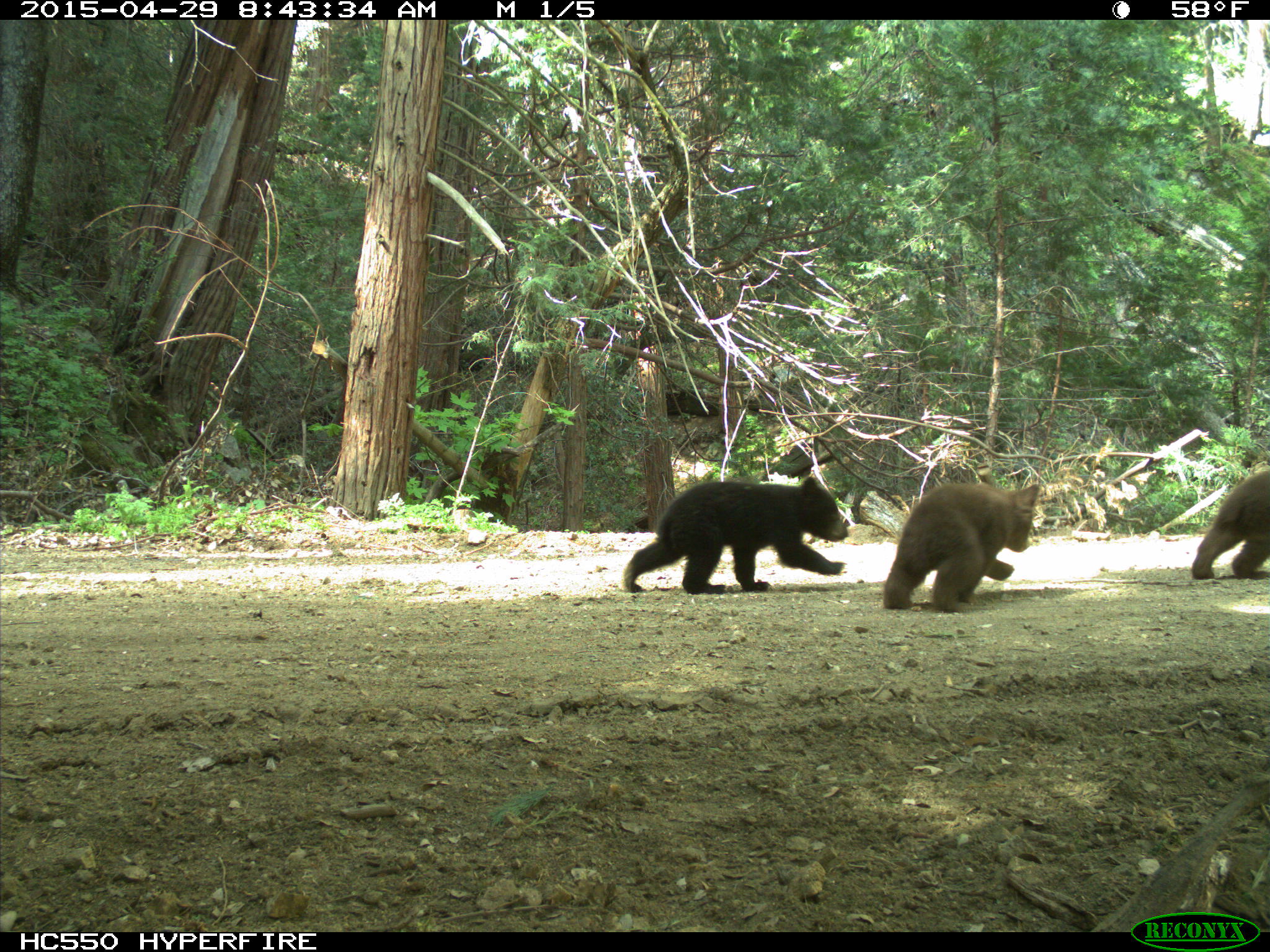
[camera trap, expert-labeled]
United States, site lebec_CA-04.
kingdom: Animalia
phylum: Chordata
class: Mammalia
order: Carnivora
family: Ursidae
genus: Ursus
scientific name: Ursus americanus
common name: american black bear